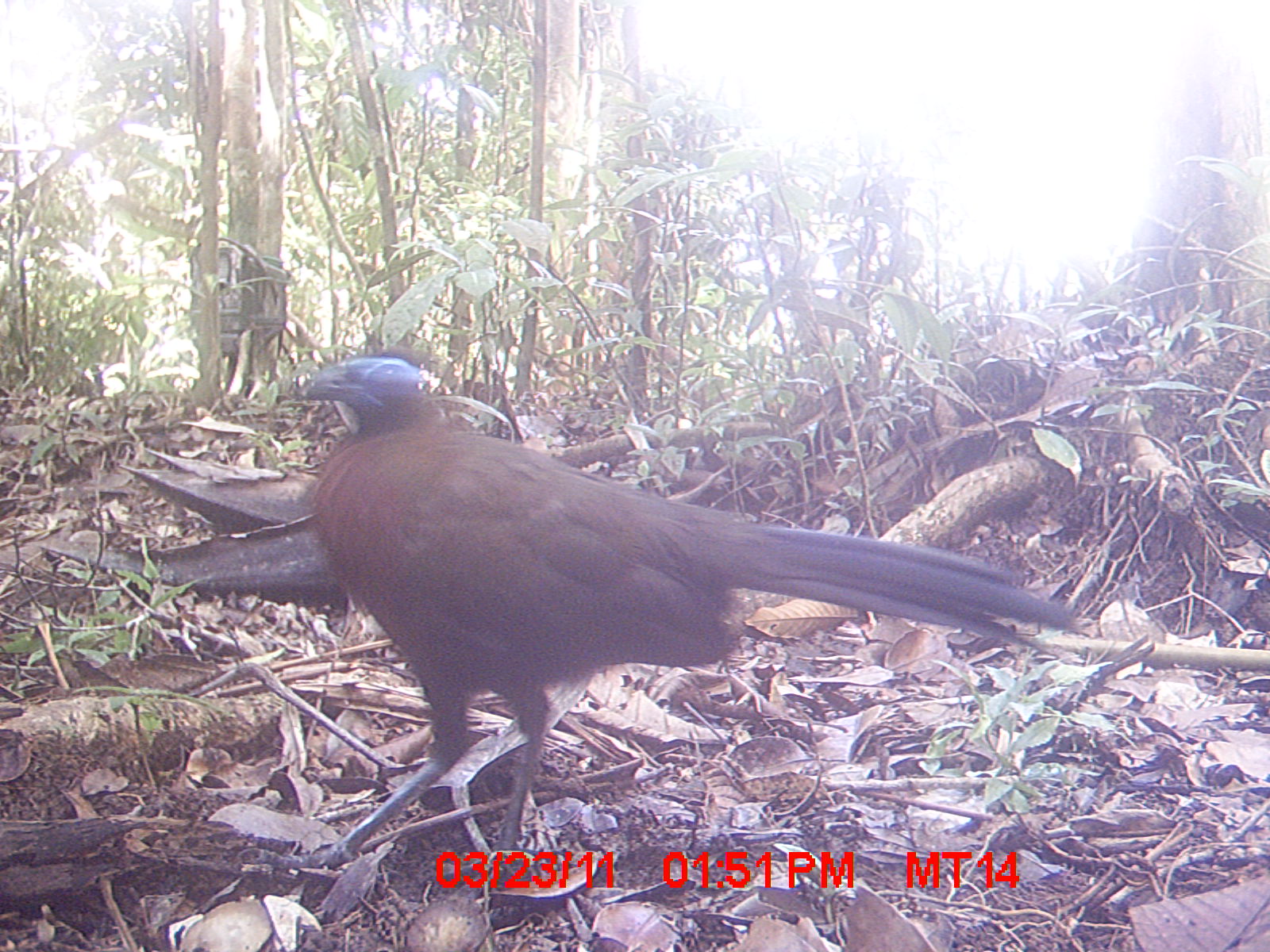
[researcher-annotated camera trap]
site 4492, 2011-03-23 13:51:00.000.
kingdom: Animalia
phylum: Chordata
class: Aves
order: Cuculiformes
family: Cuculidae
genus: Coua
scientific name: Coua serriana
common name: red-breasted coua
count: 1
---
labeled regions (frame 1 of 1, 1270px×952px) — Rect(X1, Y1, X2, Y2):
coua serriana: Rect(230, 344, 1095, 892)